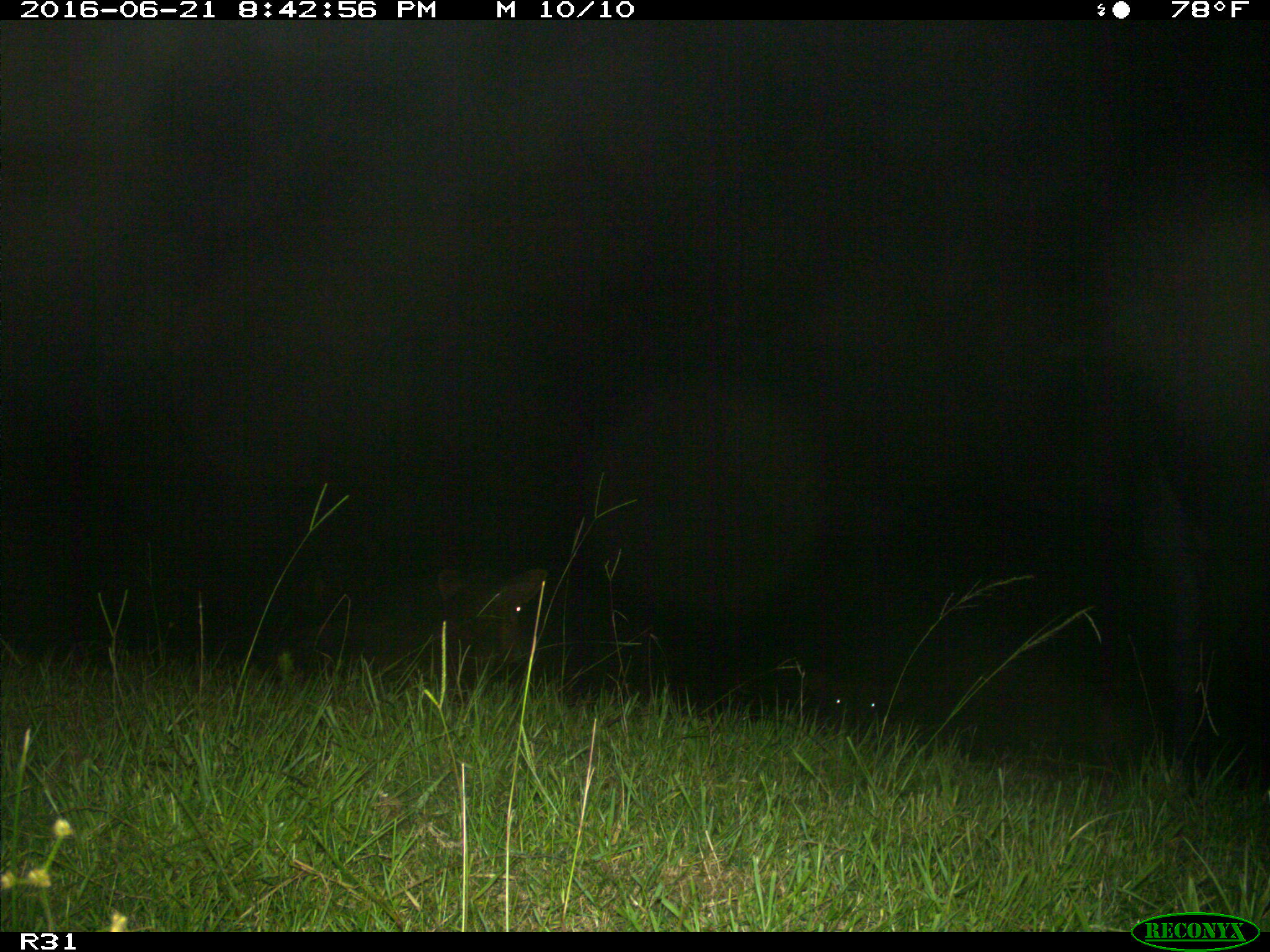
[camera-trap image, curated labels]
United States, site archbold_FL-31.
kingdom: Animalia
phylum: Chordata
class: Mammalia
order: Artiodactyla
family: Bovidae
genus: Bos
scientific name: Bos taurus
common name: domestic cow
Bos taurus (domestic cow).